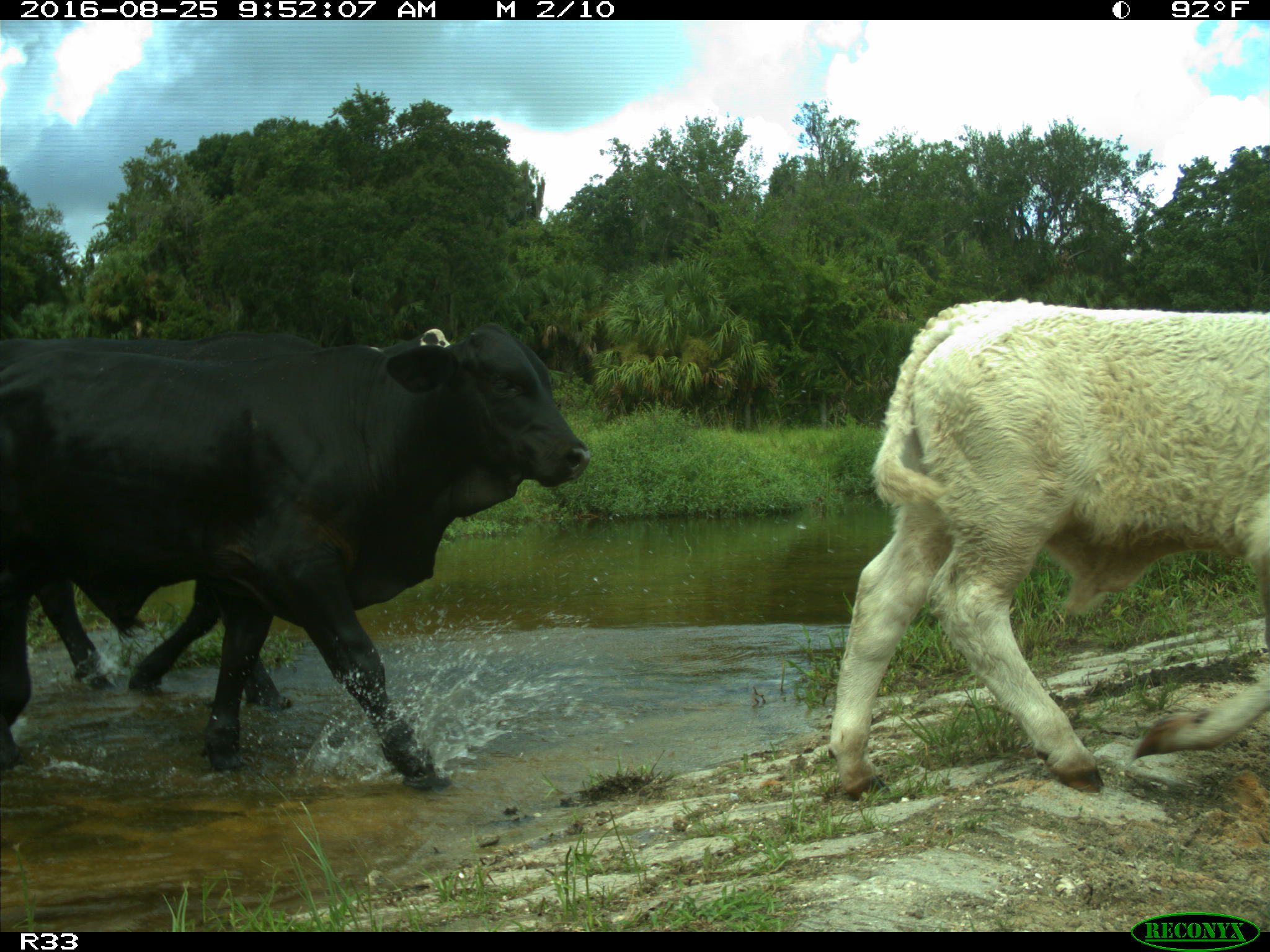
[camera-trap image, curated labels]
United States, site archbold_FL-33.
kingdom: Animalia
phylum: Chordata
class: Mammalia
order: Artiodactyla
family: Bovidae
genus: Bos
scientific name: Bos taurus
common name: domestic cow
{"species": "Bos taurus (domestic cow)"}